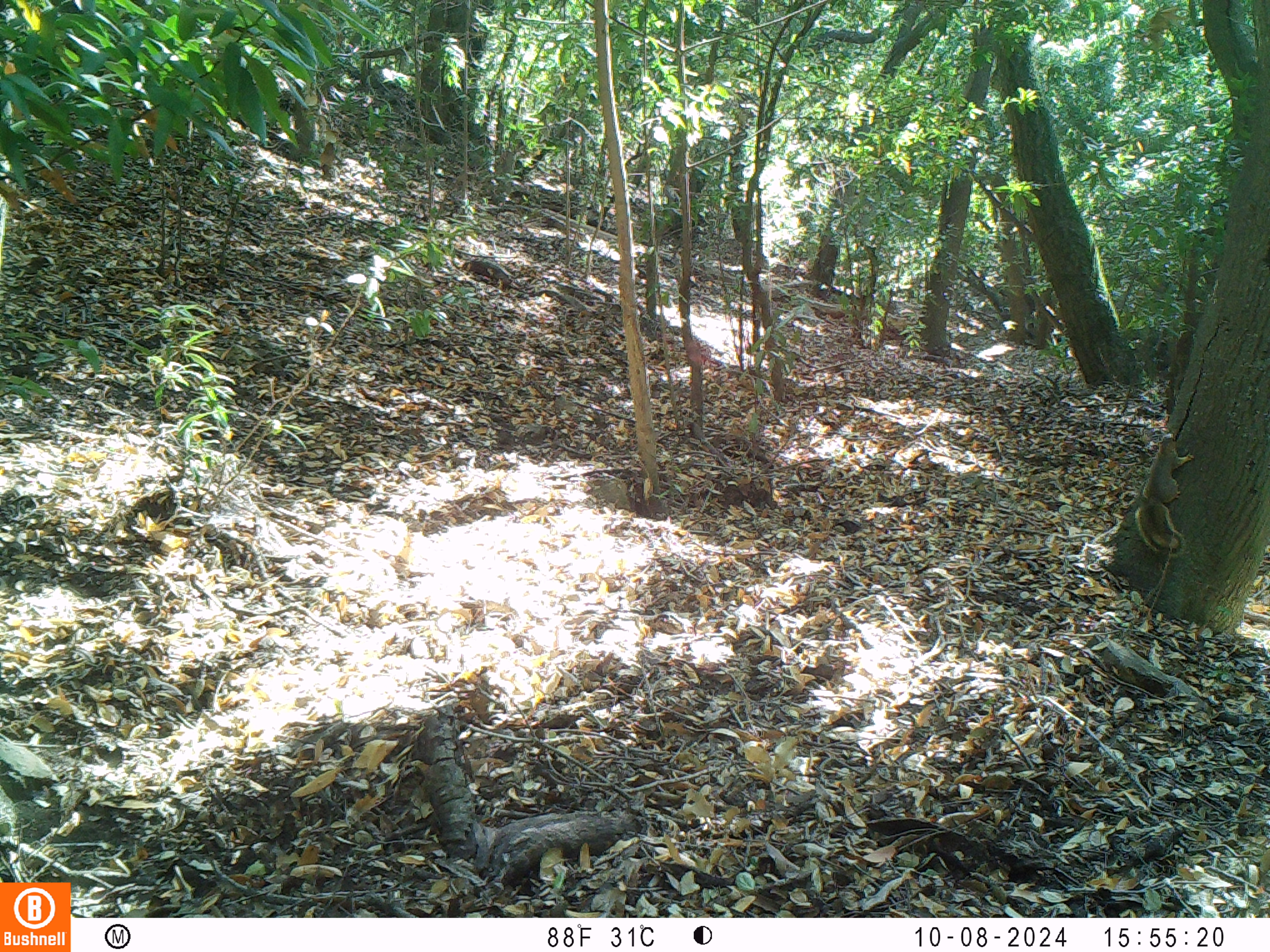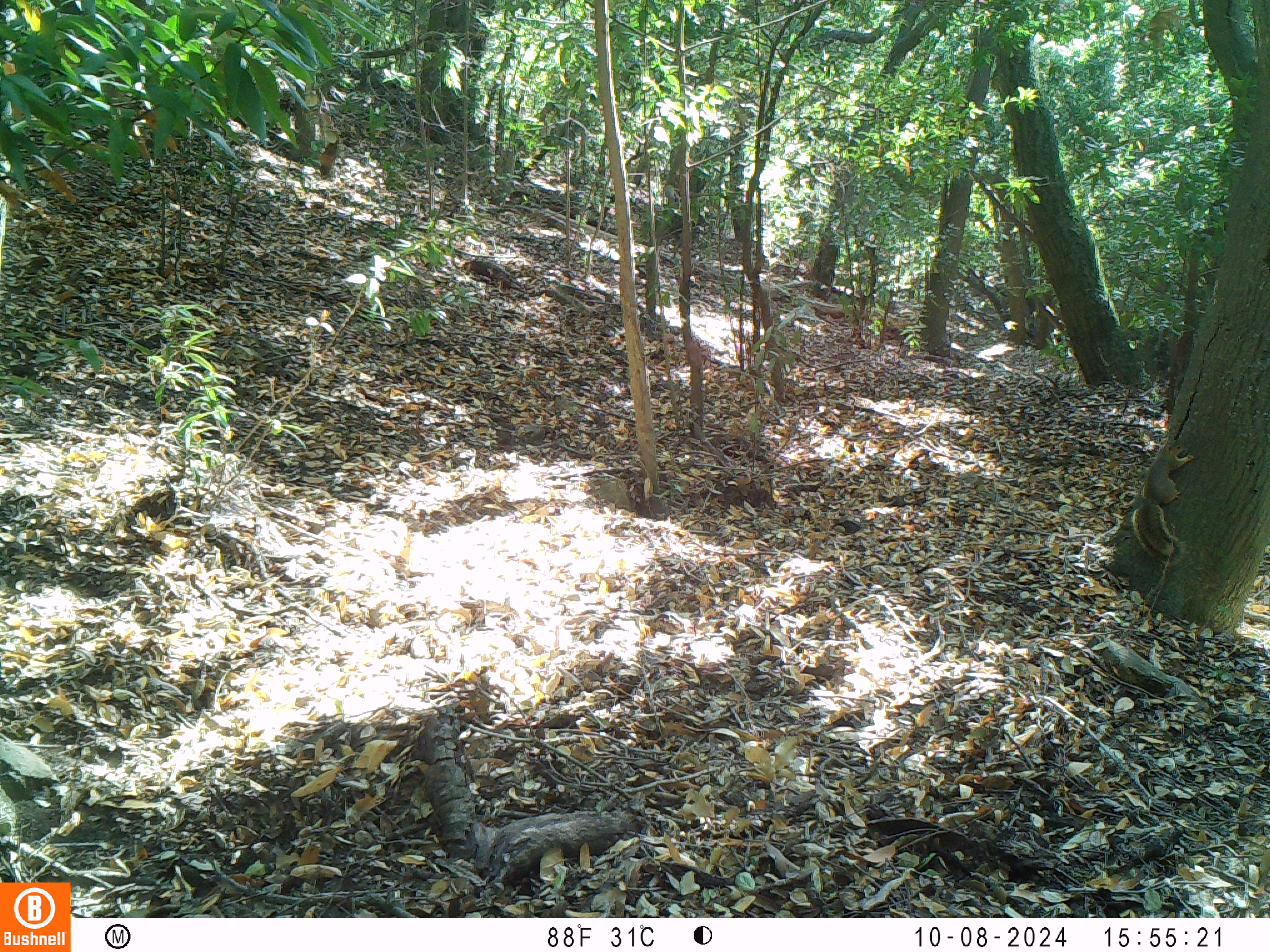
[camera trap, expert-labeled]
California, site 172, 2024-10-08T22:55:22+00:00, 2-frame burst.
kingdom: Animalia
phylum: Chordata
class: Mammalia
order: Rodentia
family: Sciuridae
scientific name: Sciuridae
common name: squirrel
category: unknown squirrel